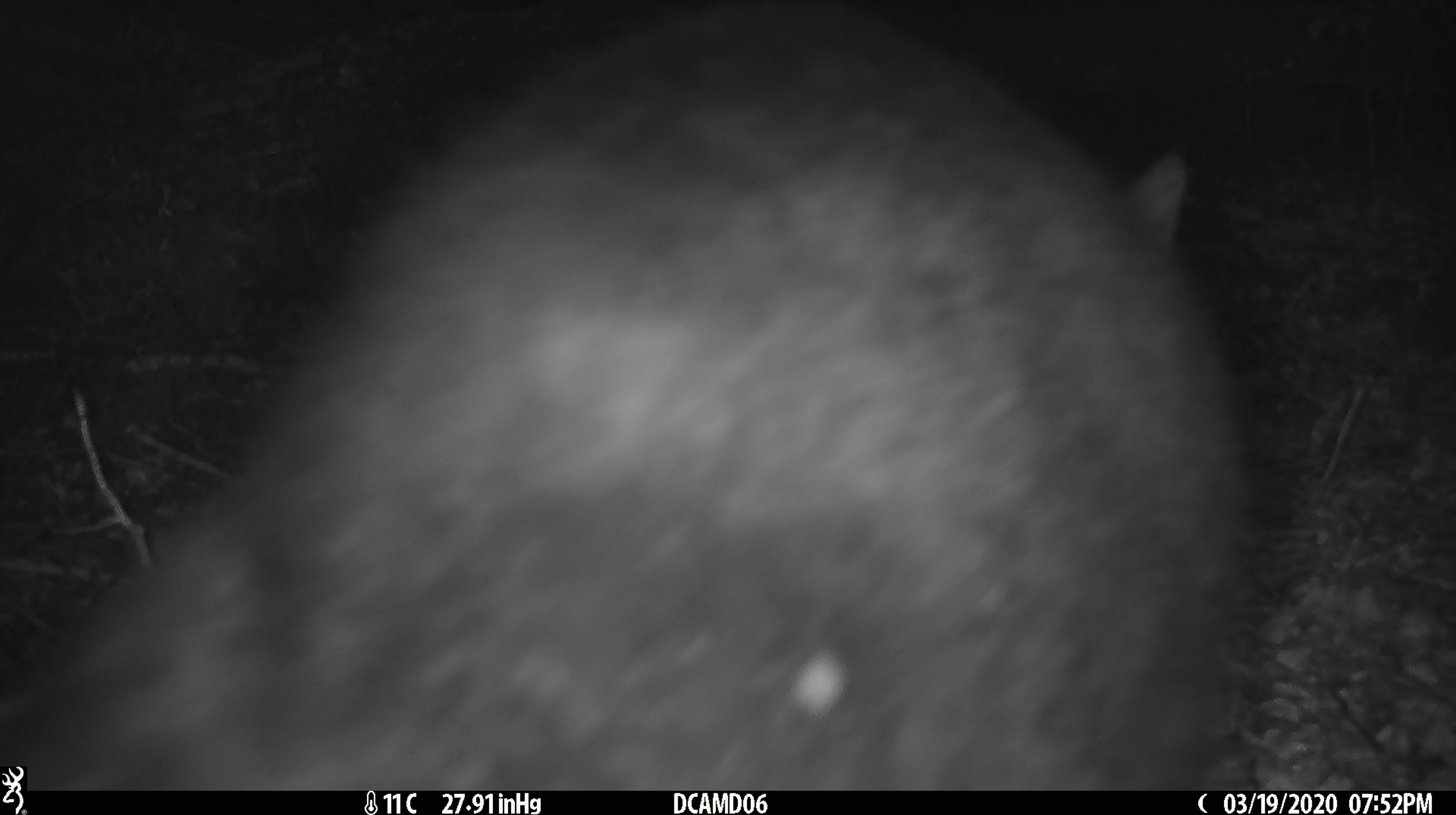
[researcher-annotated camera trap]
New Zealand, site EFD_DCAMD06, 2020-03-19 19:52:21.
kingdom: Animalia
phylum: Chordata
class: Mammalia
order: Diprotodontia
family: Phalangeridae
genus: Trichosurus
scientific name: Trichosurus vulpecula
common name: common brushtail possum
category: possum